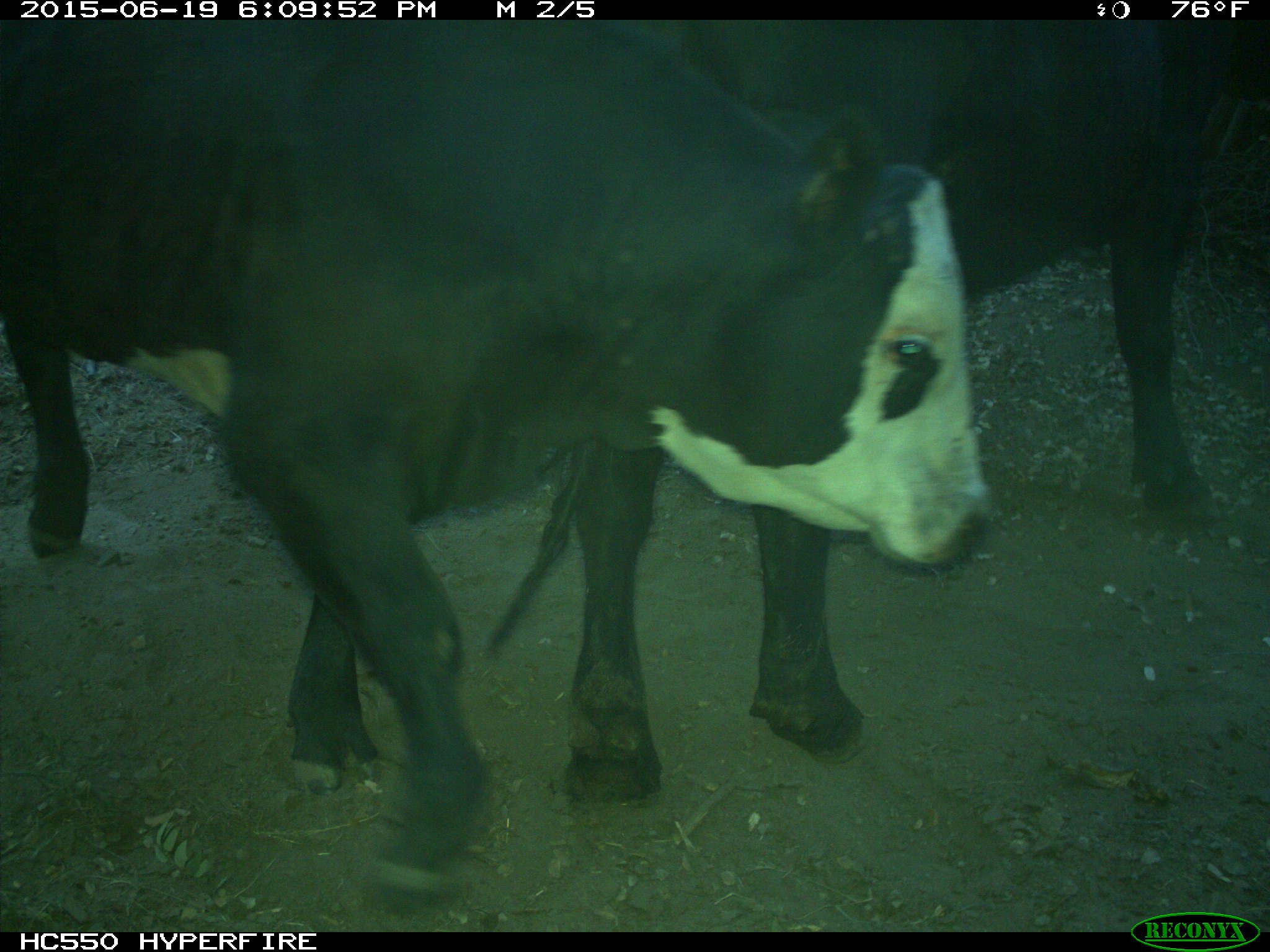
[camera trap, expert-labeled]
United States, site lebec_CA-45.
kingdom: Animalia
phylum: Chordata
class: Mammalia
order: Artiodactyla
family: Bovidae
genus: Bos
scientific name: Bos taurus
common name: domestic cow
Bos taurus (domestic cow).